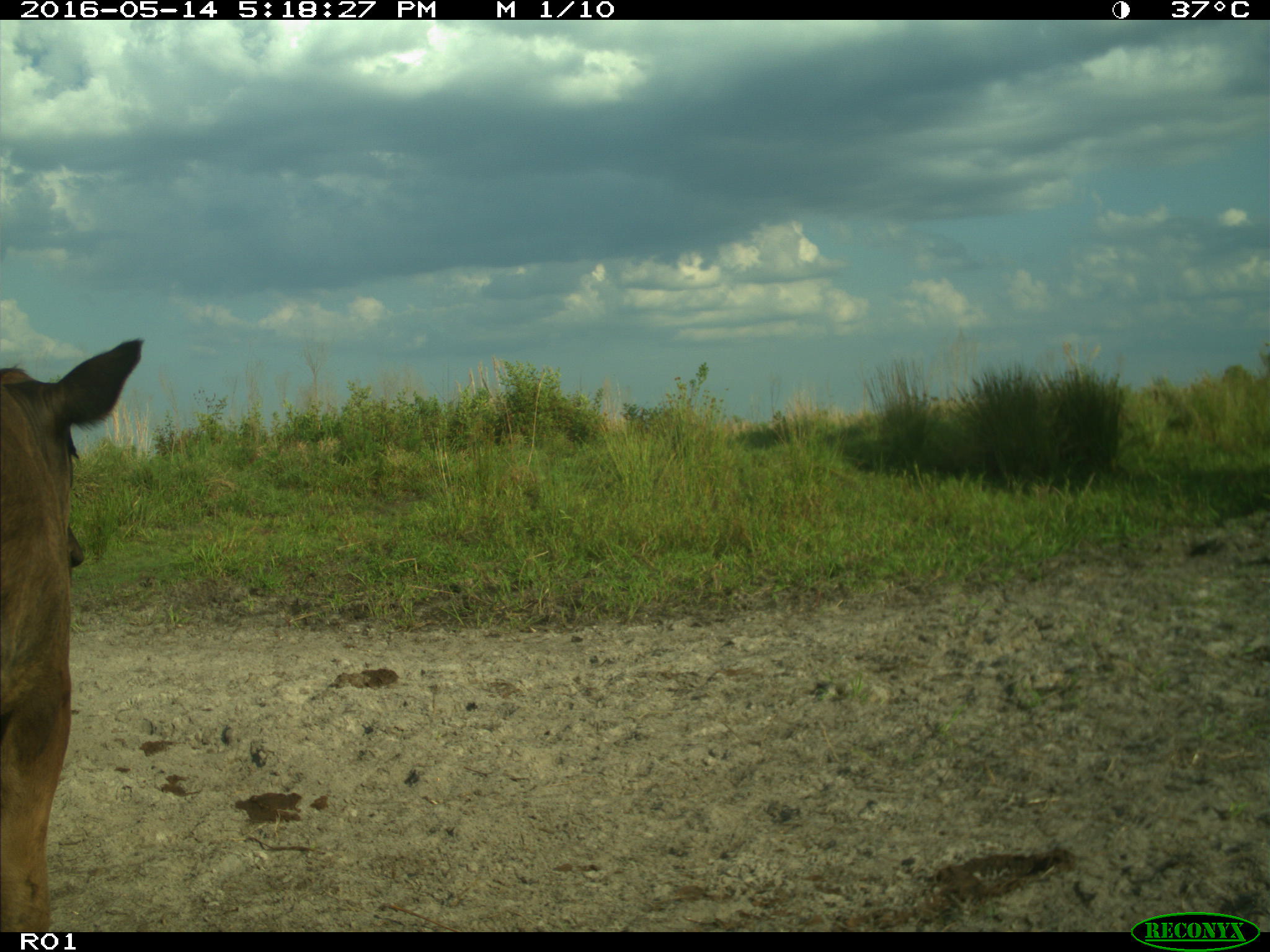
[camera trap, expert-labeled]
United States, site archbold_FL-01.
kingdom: Animalia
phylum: Chordata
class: Mammalia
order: Artiodactyla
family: Bovidae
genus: Bos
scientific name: Bos taurus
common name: domestic cow